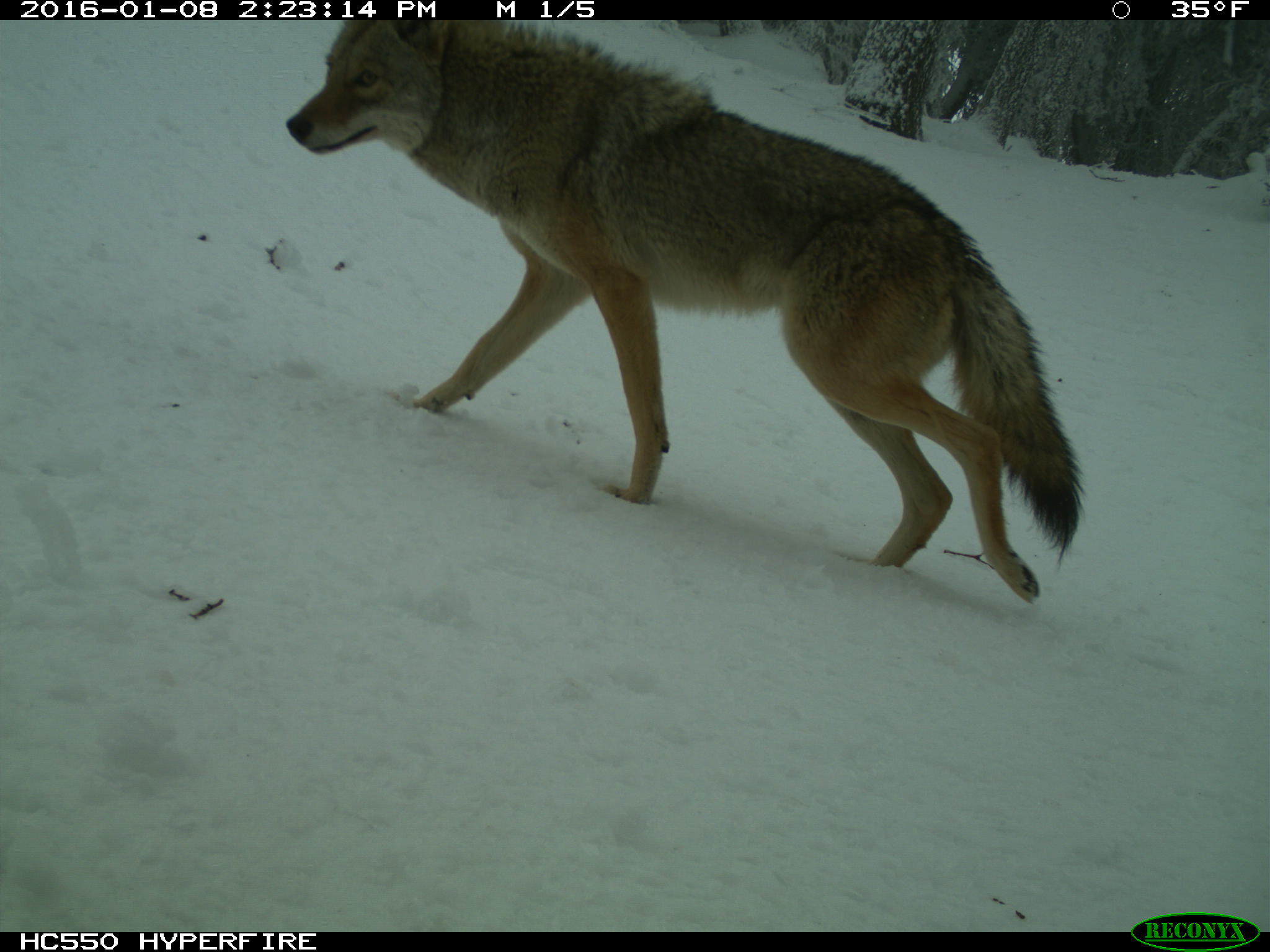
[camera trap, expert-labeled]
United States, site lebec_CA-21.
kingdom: Animalia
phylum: Chordata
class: Mammalia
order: Carnivora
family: Canidae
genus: Canis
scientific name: Canis latrans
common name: coyote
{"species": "Canis latrans (coyote)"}